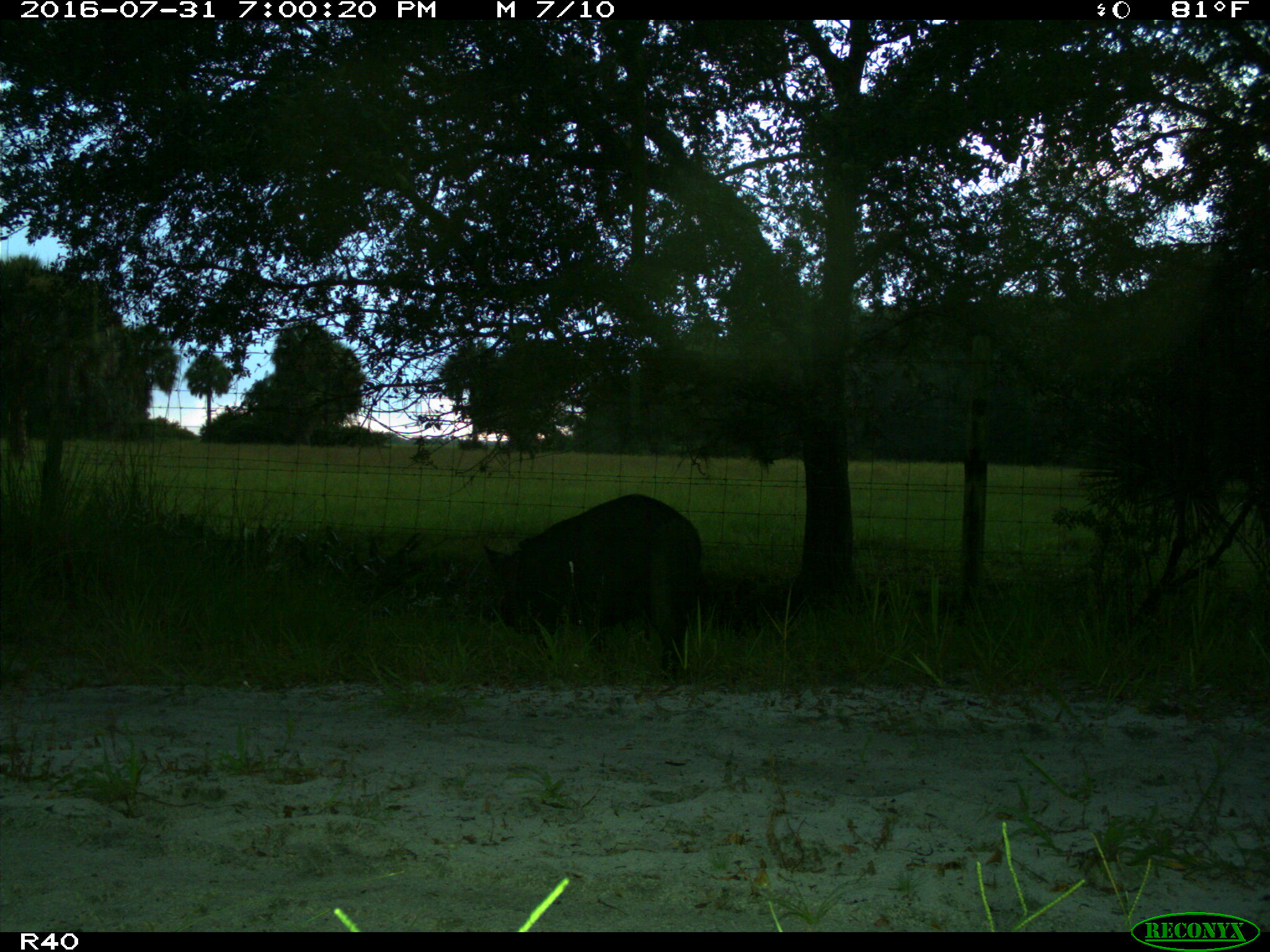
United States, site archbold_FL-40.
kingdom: Animalia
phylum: Chordata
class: Mammalia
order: Artiodactyla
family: Suidae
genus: Sus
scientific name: Sus scrofa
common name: wild boar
Sus scrofa (wild boar).